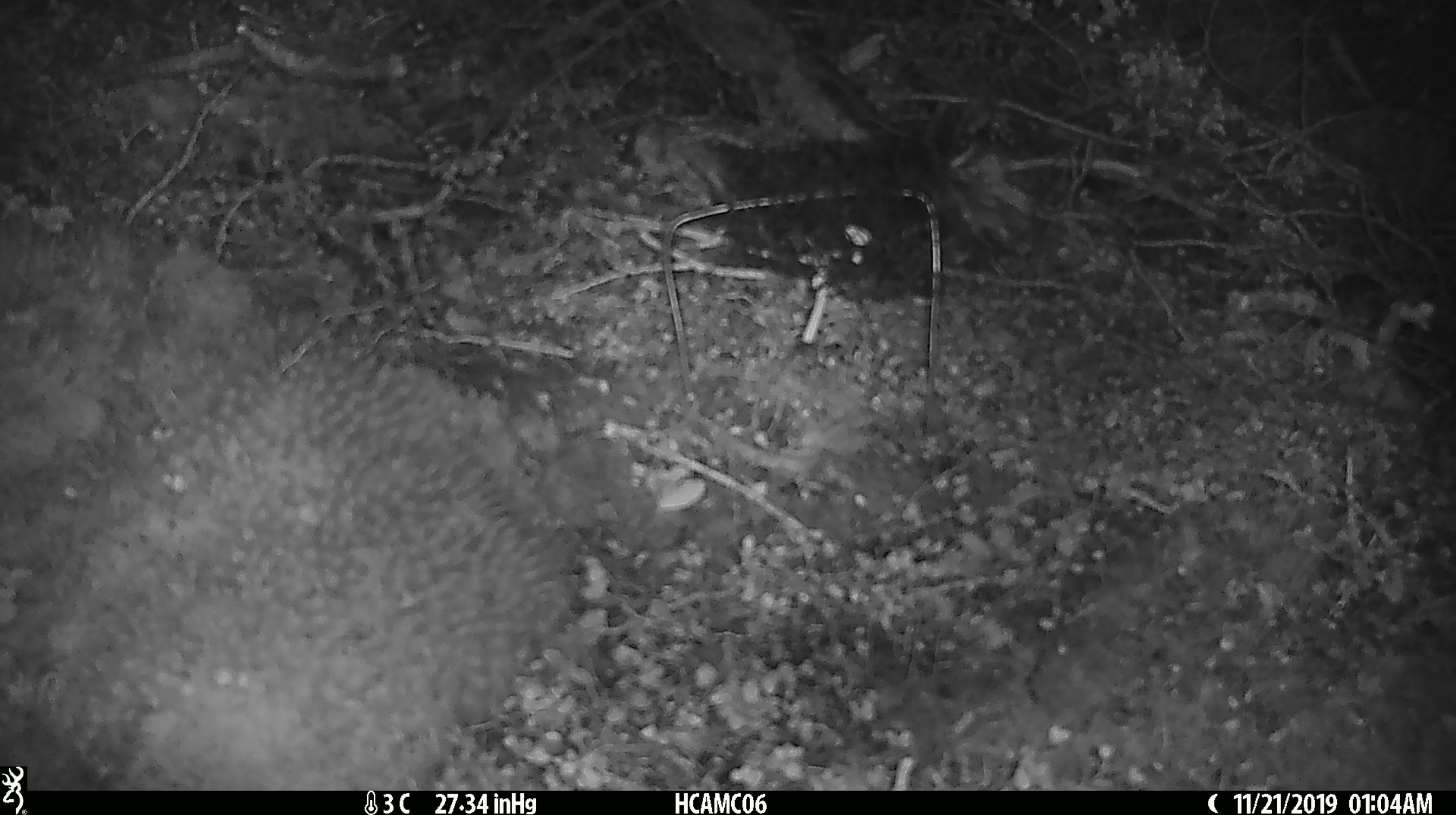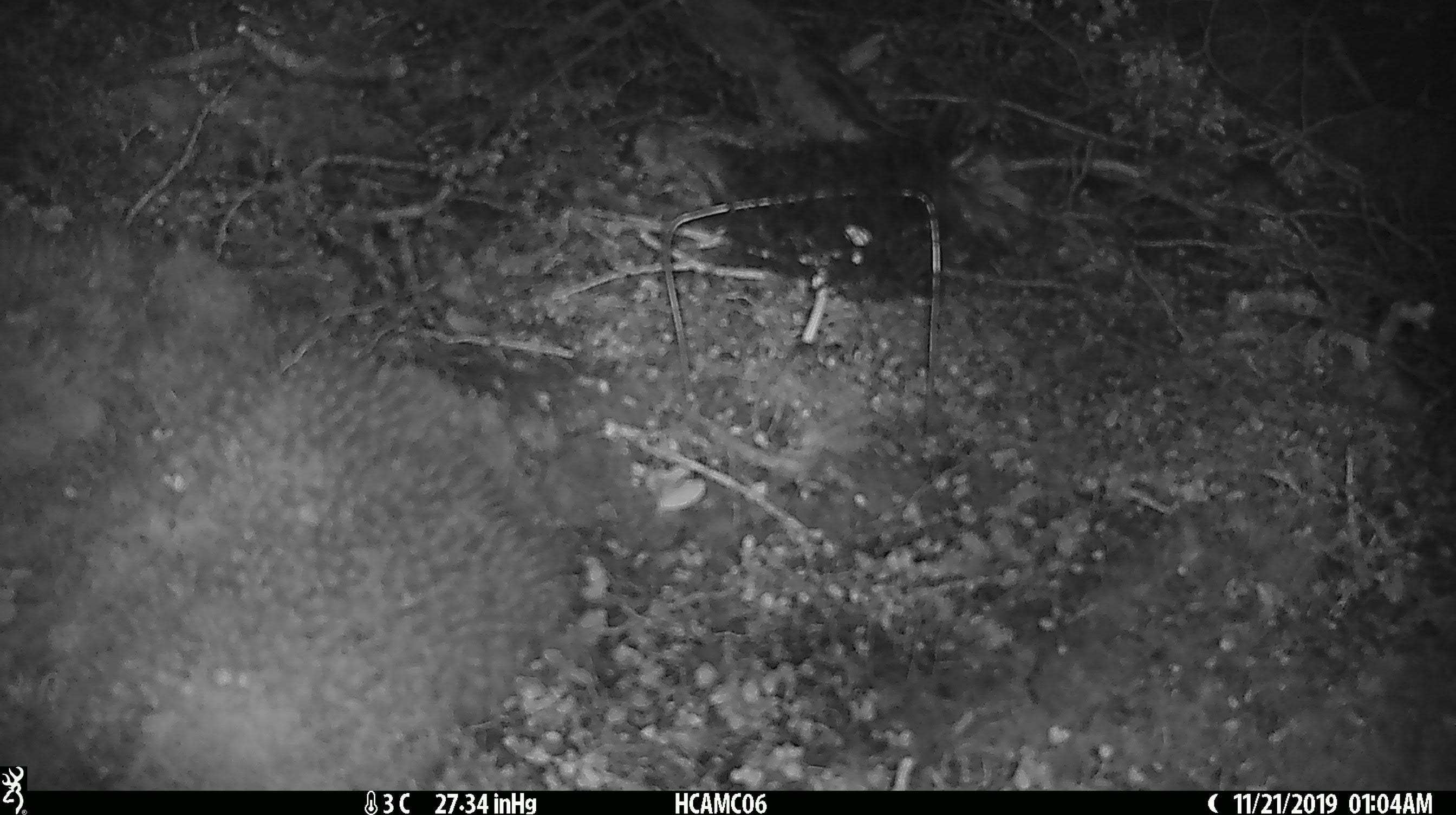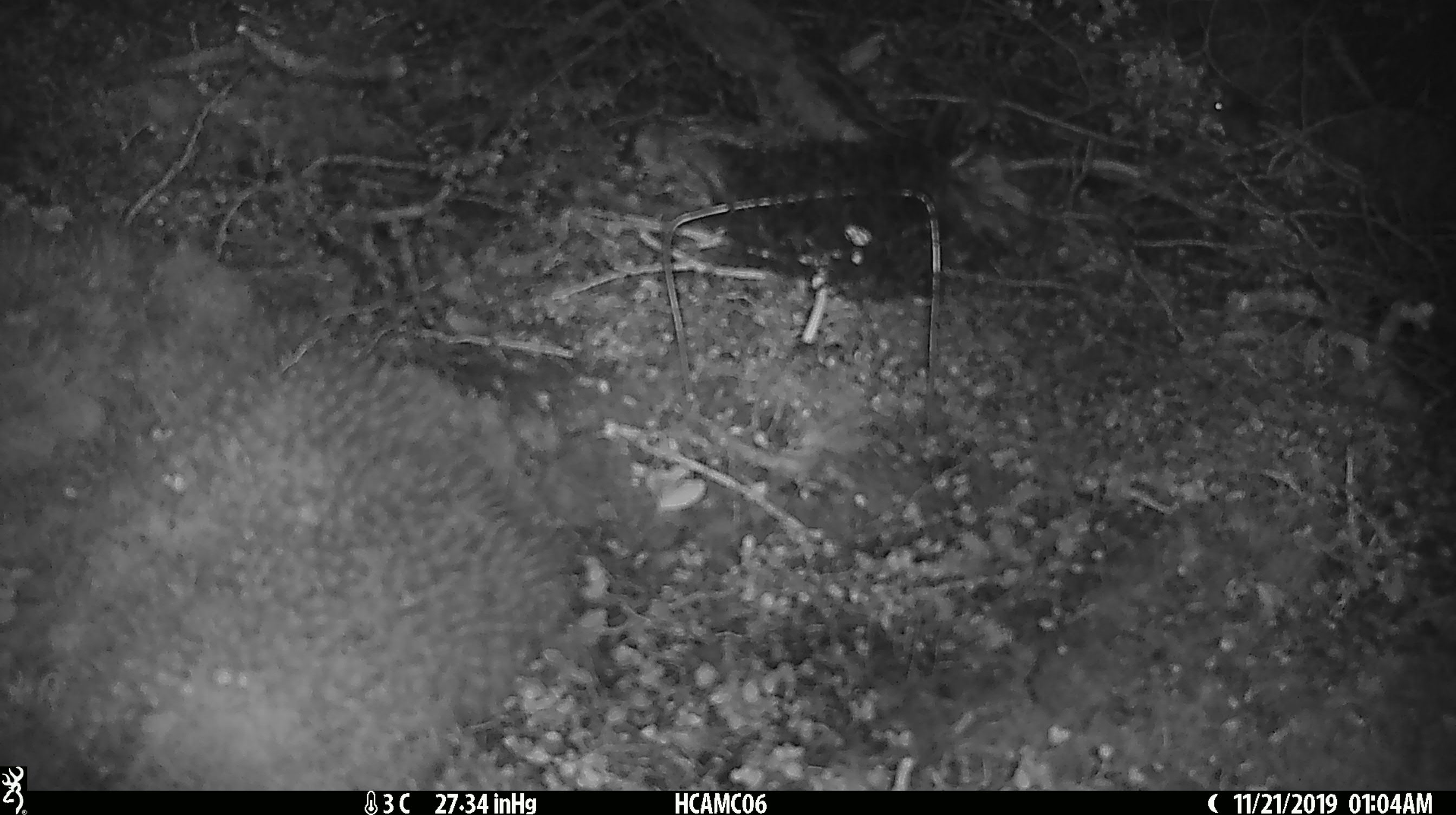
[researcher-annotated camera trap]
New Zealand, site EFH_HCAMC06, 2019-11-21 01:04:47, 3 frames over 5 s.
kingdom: Animalia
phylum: Chordata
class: Mammalia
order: Rodentia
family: Muridae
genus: Mus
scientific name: Mus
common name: mouse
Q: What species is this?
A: Mouse (Mus).